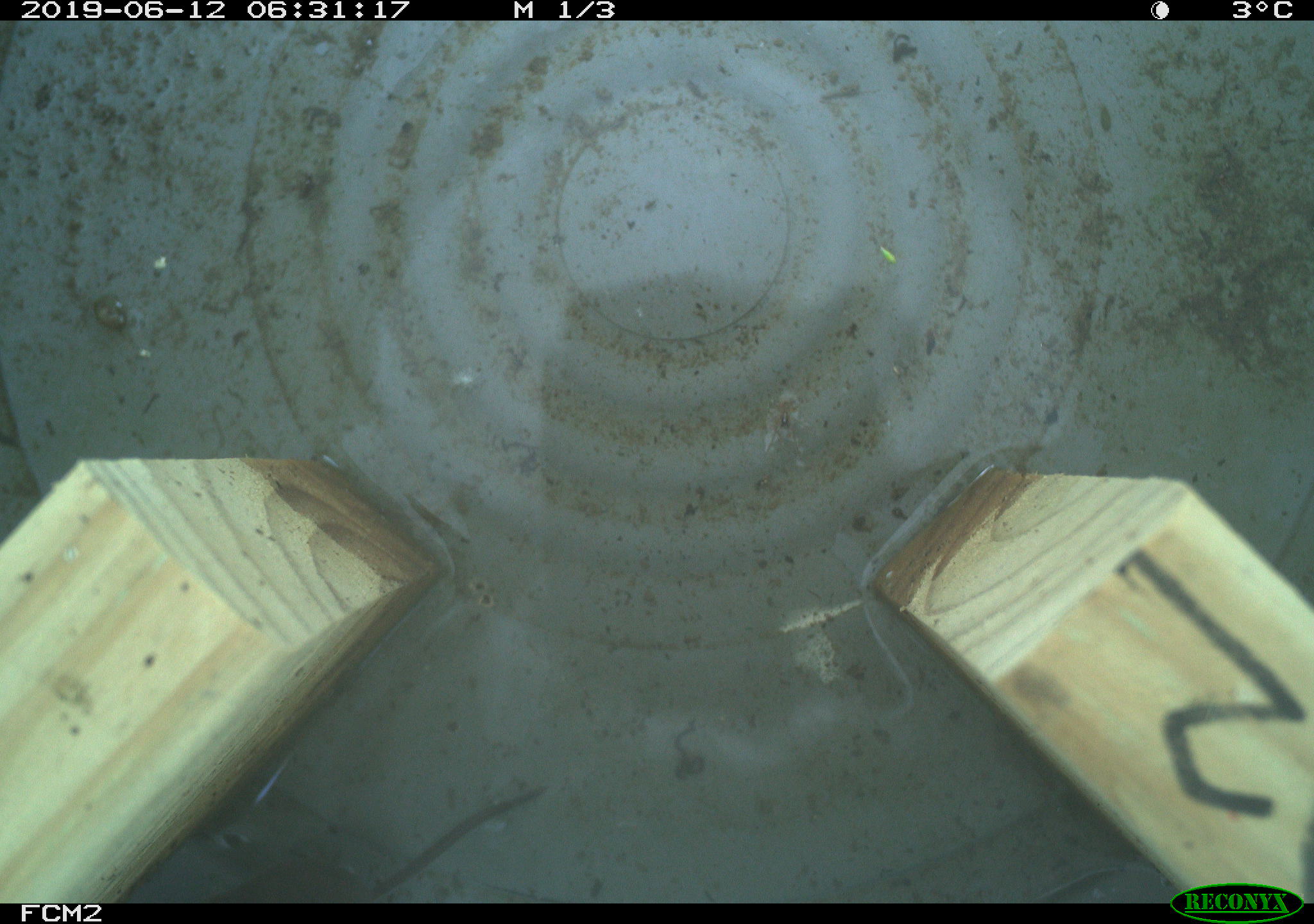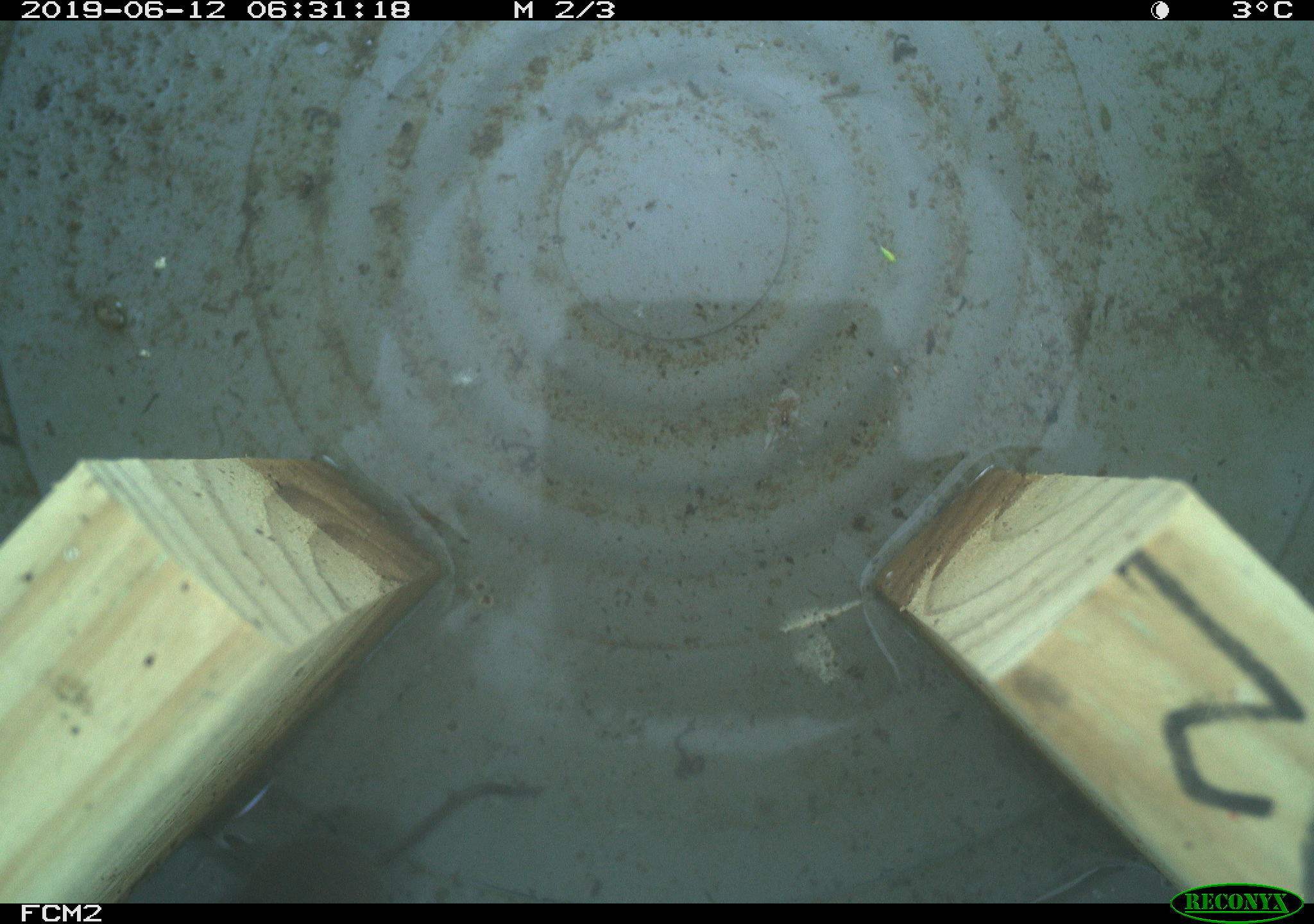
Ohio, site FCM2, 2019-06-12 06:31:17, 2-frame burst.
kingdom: Animalia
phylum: Chordata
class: Mammalia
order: Eulipotyphla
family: Soricidae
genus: Sorex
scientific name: Sorex cinereus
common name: masked shrew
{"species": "masked shrew (Sorex cinereus)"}